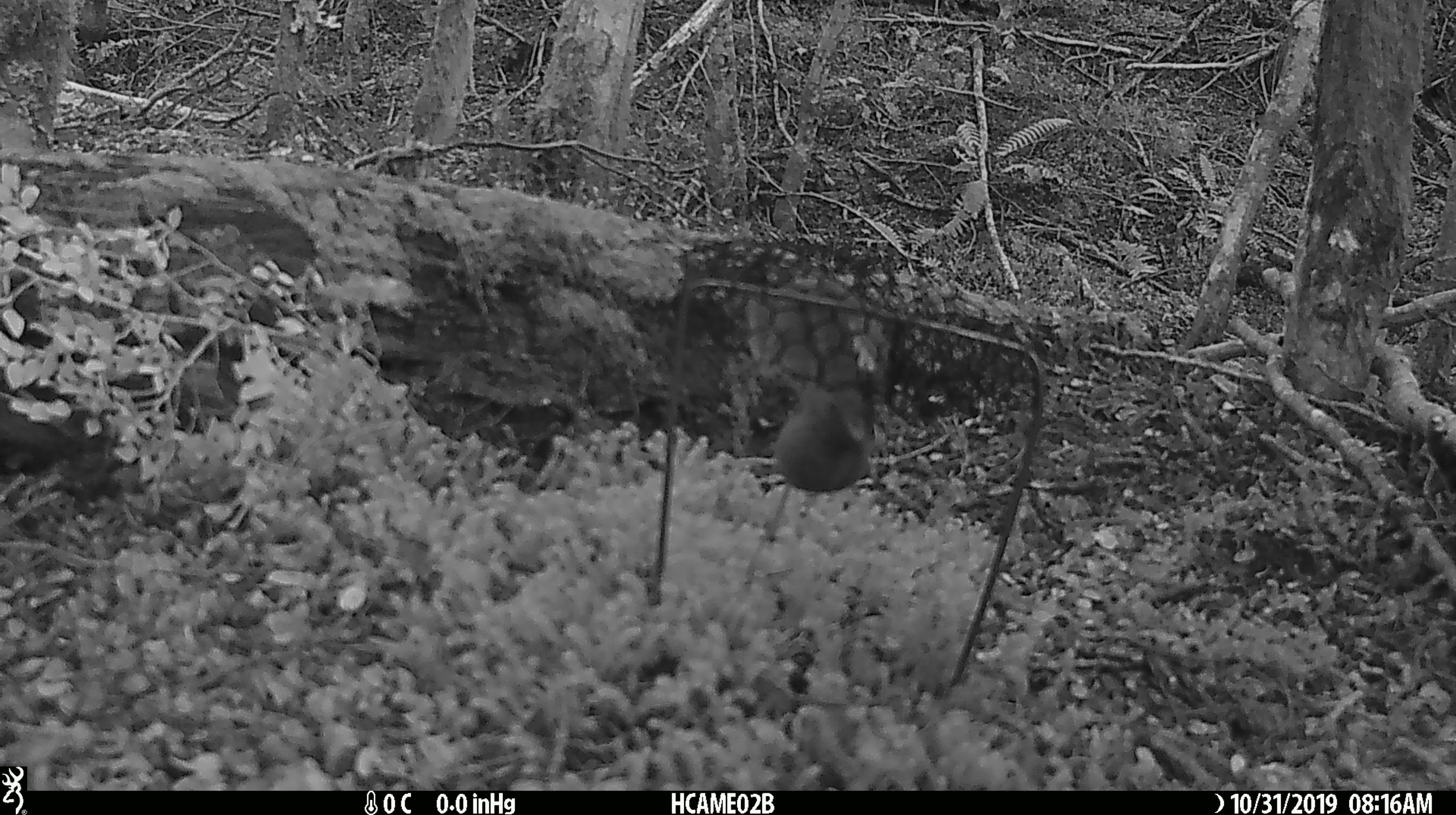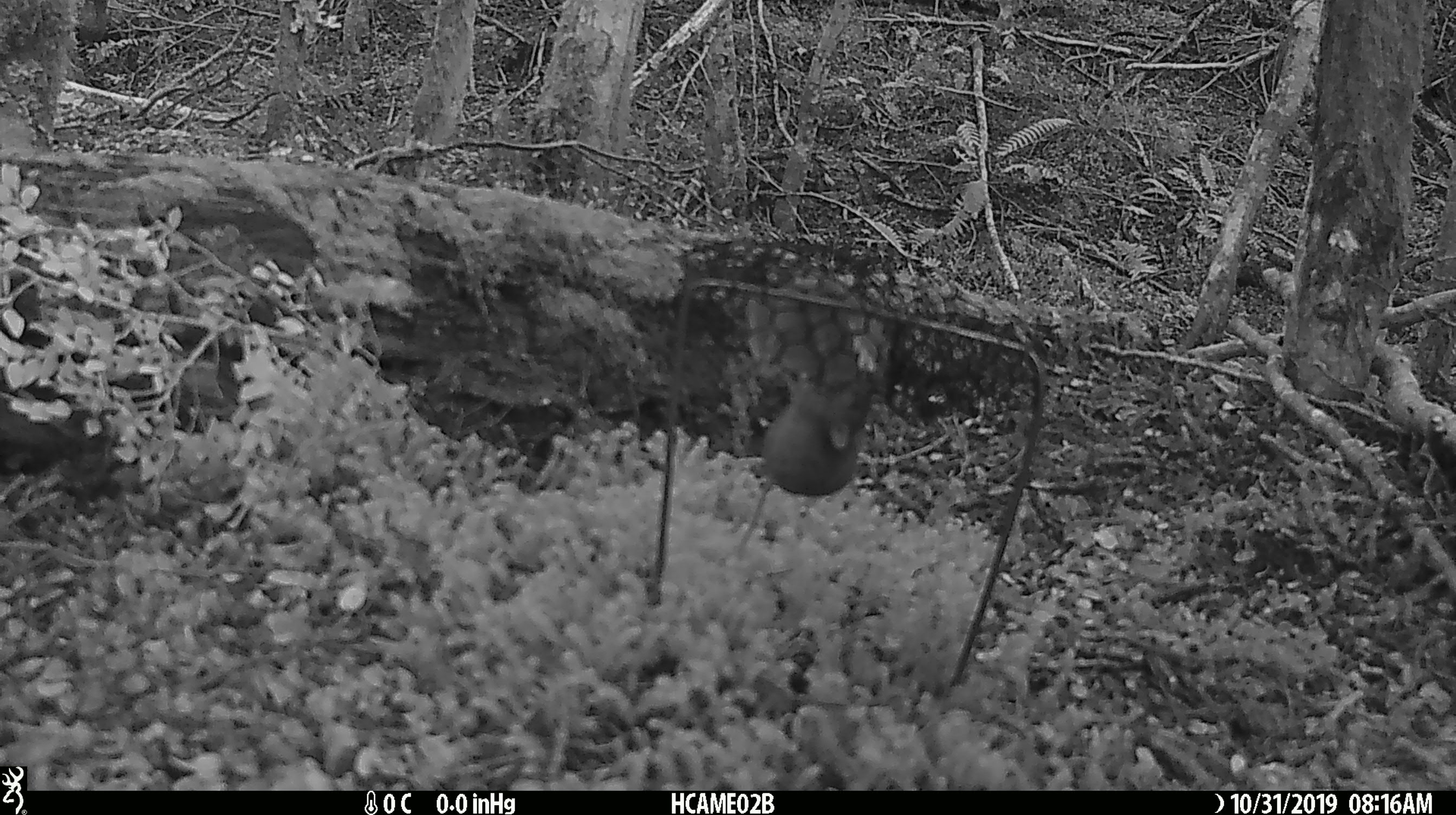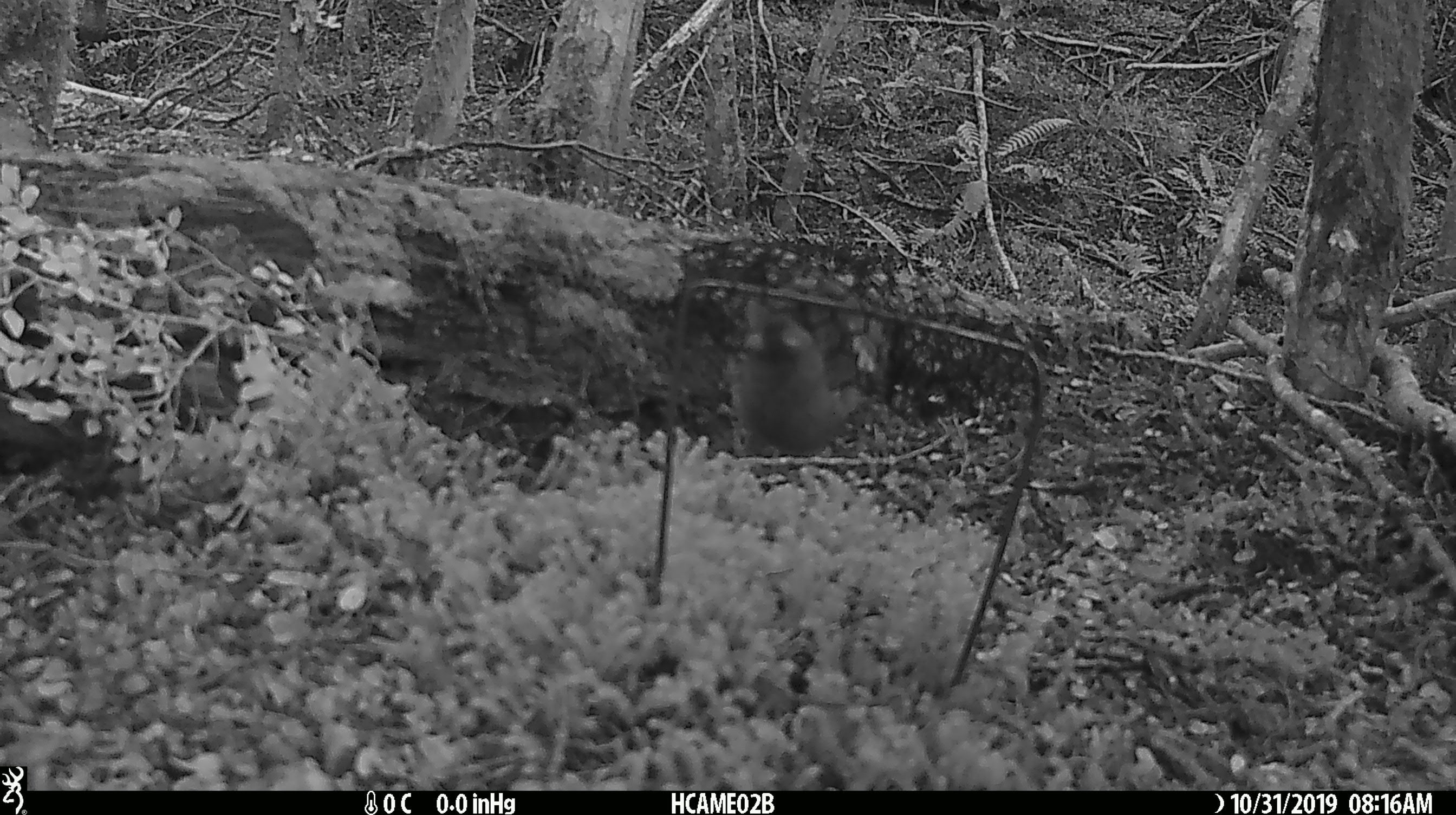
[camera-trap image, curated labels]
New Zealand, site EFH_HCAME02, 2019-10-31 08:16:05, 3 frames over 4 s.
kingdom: Animalia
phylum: Chordata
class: Mammalia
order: Rodentia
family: Muridae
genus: Mus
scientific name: Mus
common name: mouse